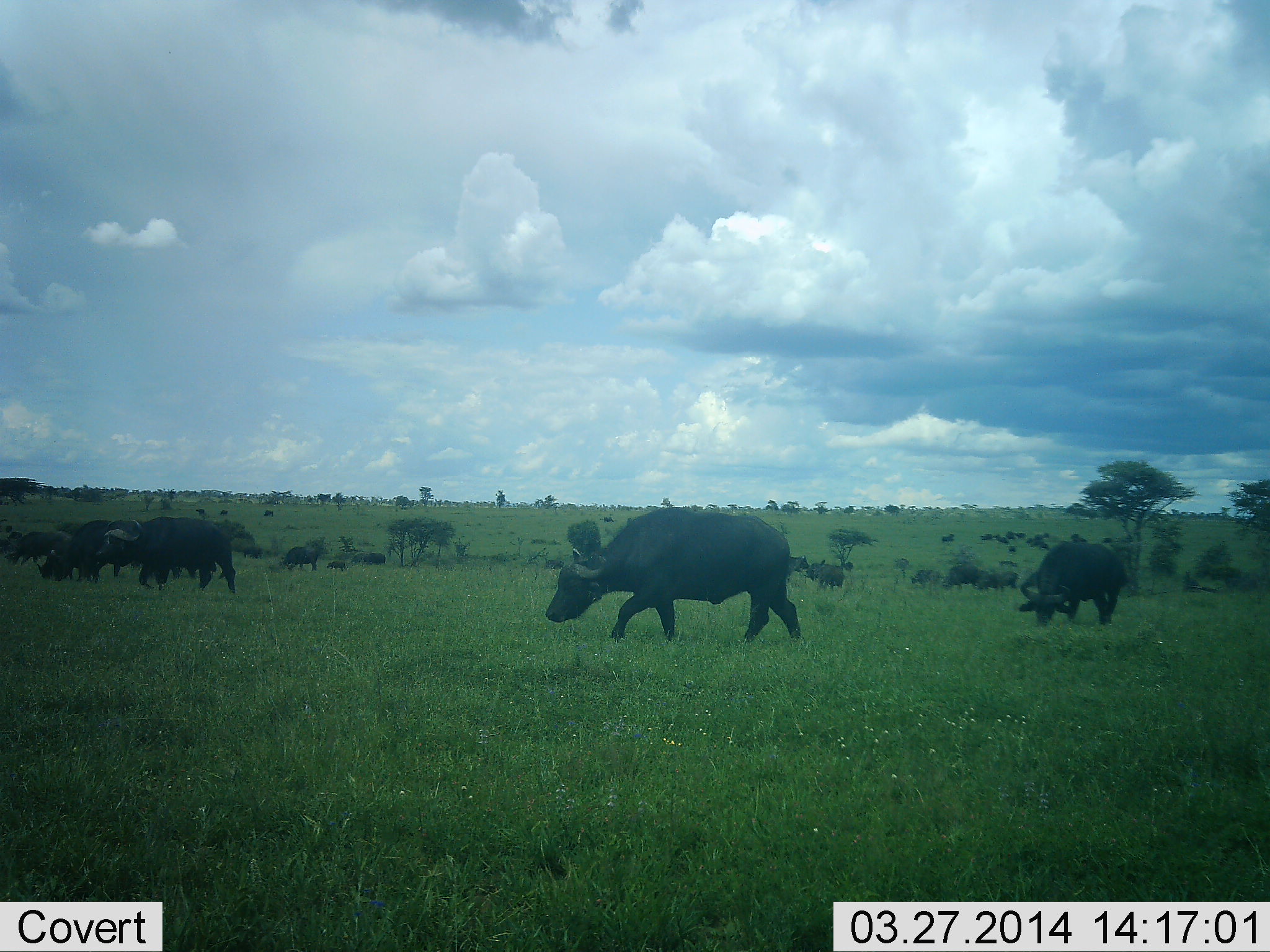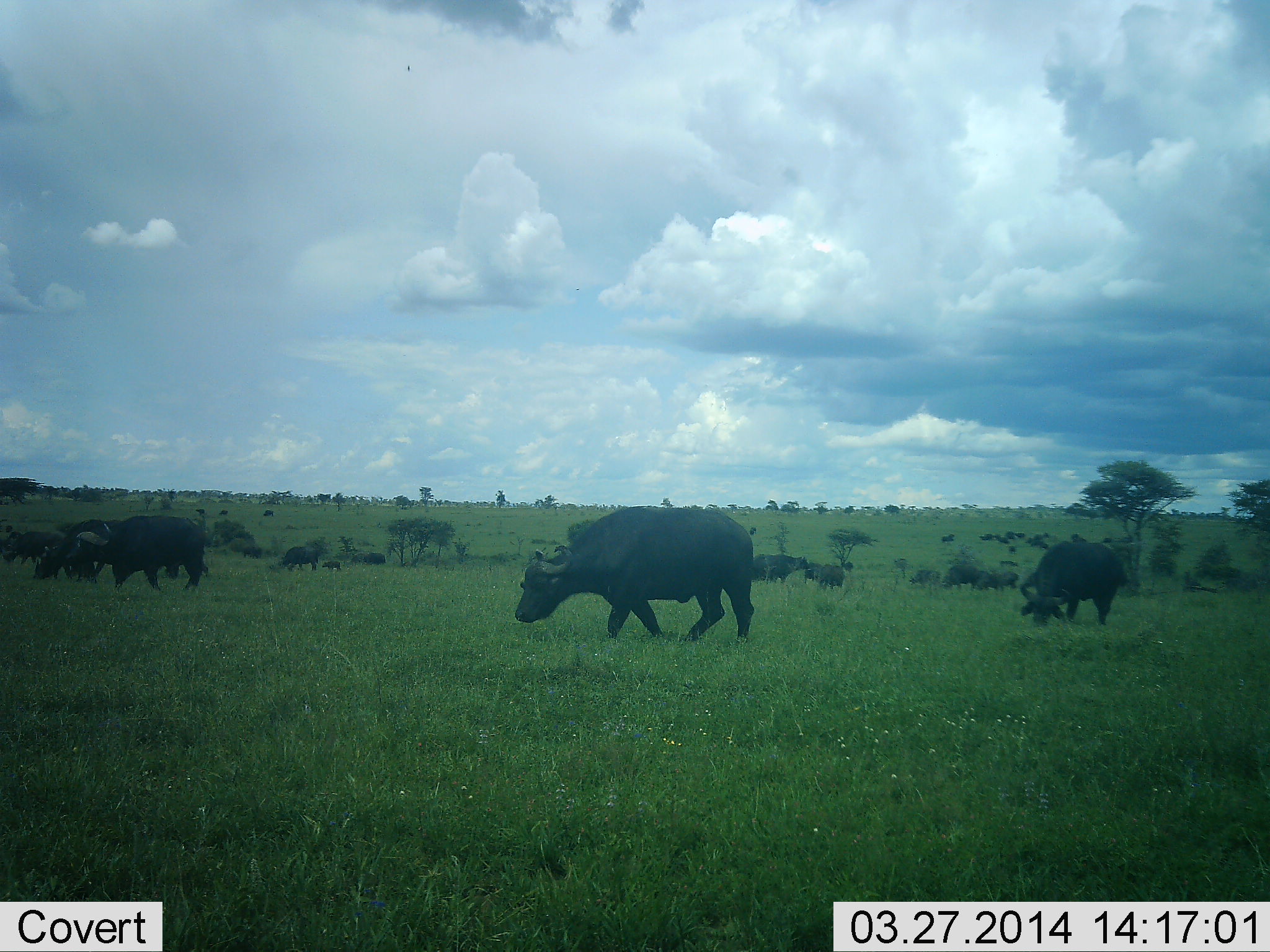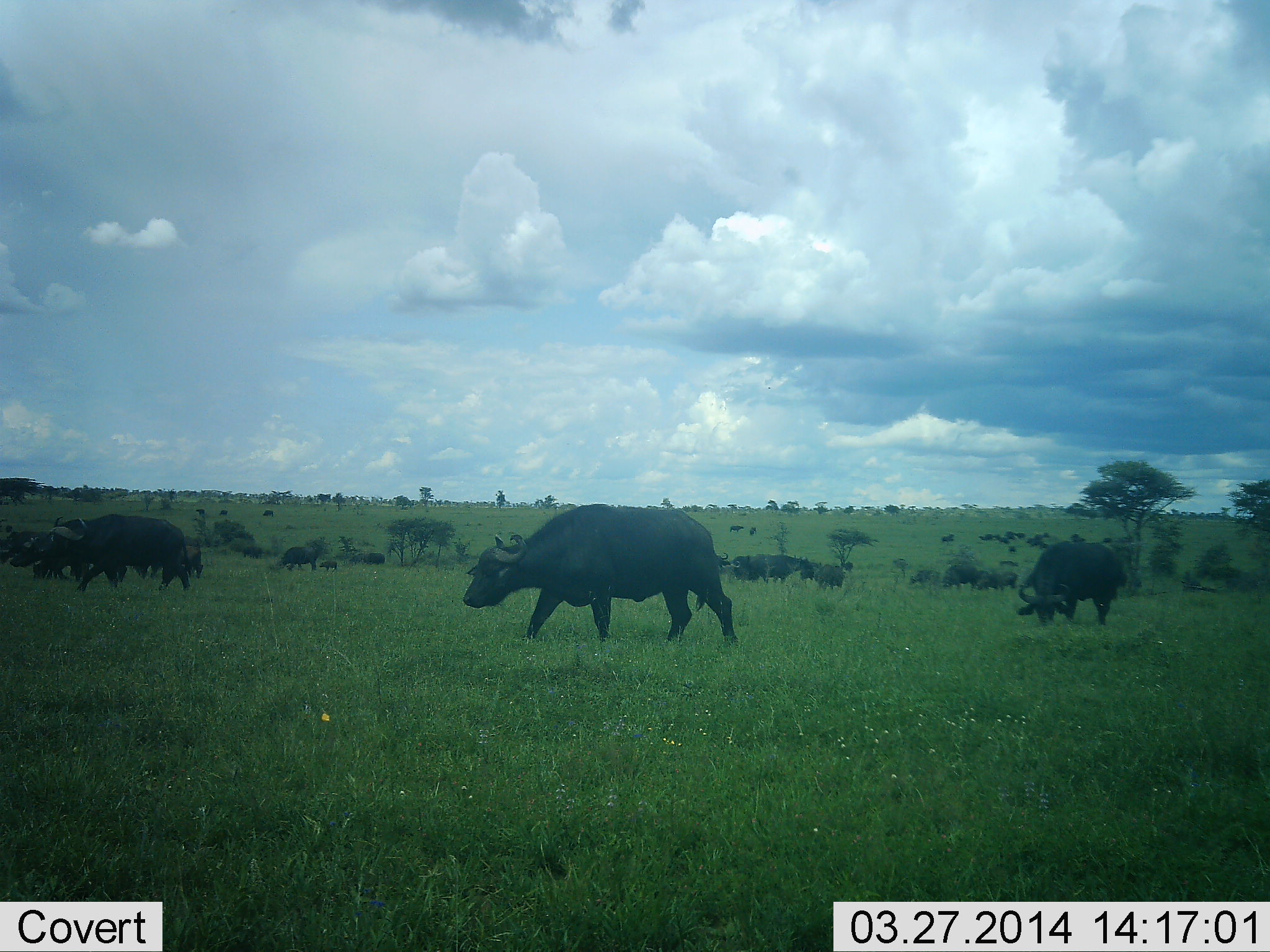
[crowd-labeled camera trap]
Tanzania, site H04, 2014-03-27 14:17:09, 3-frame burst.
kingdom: Animalia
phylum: Chordata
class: Mammalia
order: Artiodactyla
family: Bovidae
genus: Syncerus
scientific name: Syncerus caffer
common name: cape buffalo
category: buffalo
Buffalo (cape buffalo) (Syncerus caffer), count 11-50. Behavior (volunteer vote fractions): standing 40%, resting 10%, moving 70%, interacting 10%. Young present (vote fraction): 20%. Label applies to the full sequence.